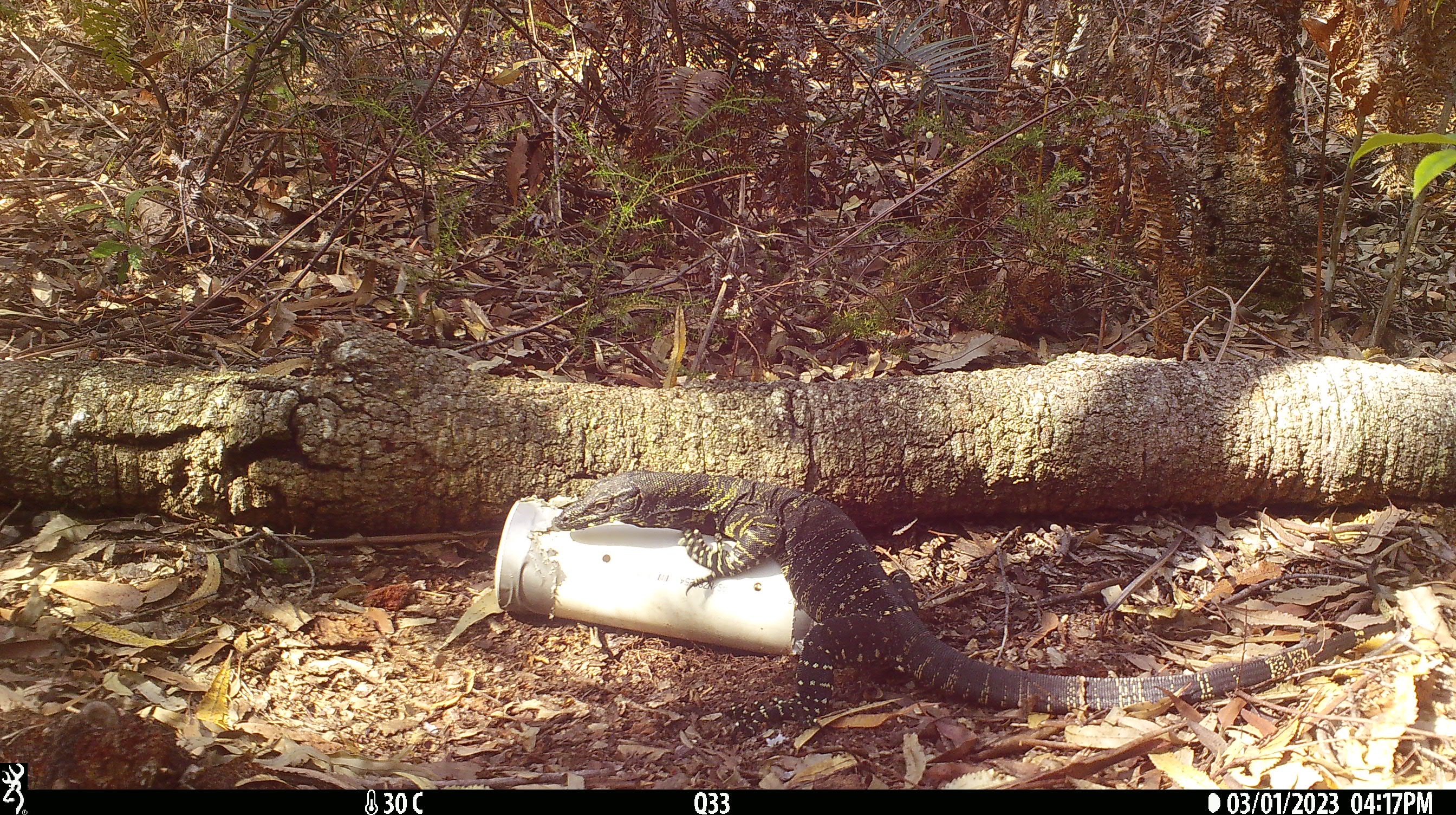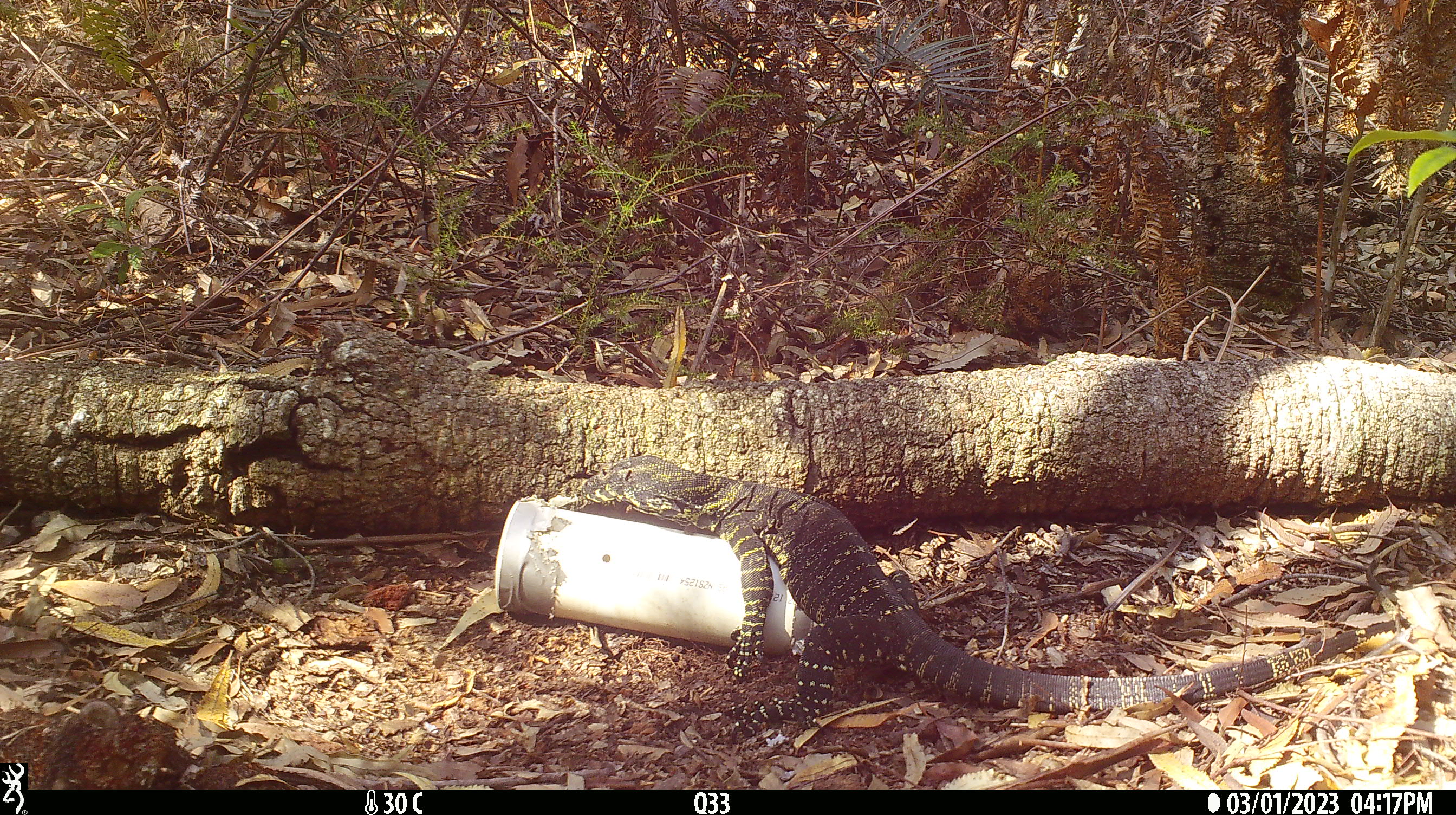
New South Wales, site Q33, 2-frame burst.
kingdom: Animalia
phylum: Chordata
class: Reptilia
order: Squamata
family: Varanidae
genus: Varanus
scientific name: Varanus varius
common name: lace monitor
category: goanna